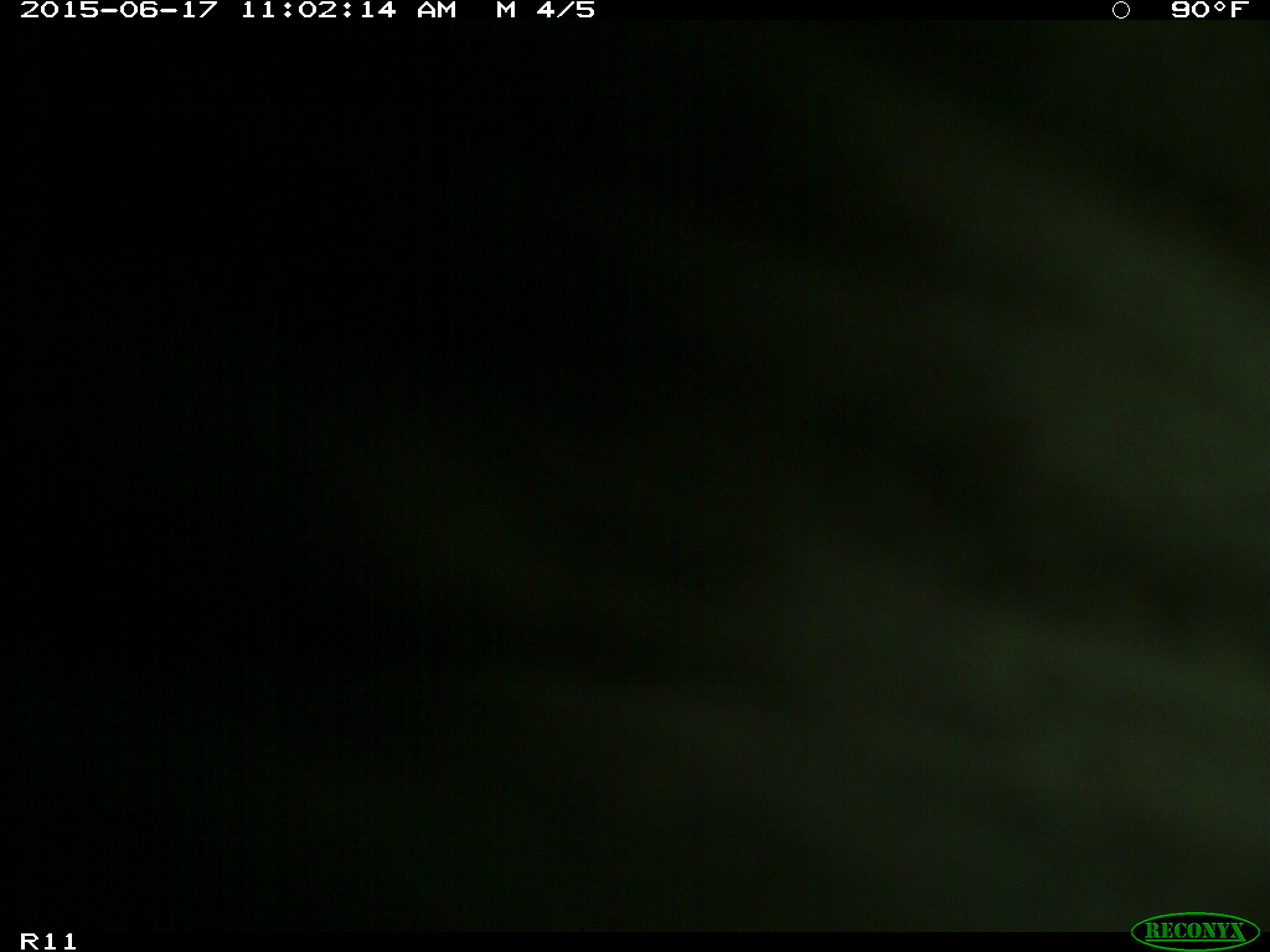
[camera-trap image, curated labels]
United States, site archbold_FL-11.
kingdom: Animalia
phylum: Chordata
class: Mammalia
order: Artiodactyla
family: Bovidae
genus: Bos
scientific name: Bos taurus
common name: domestic cow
Bos taurus (domestic cow).